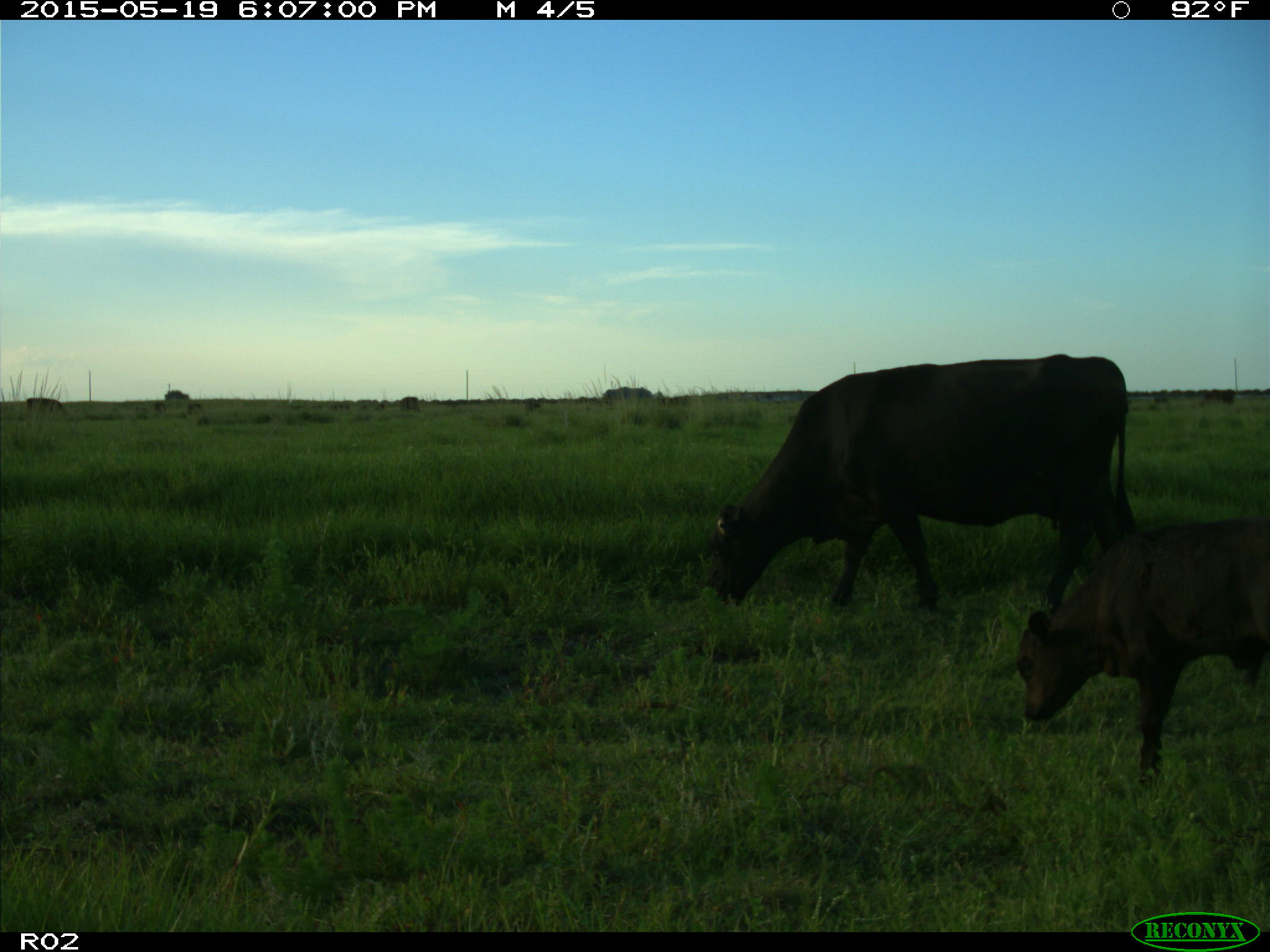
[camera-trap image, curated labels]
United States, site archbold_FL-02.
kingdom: Animalia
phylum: Chordata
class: Mammalia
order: Artiodactyla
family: Bovidae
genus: Bos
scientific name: Bos taurus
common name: domestic cow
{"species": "Bos taurus (domestic cow)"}